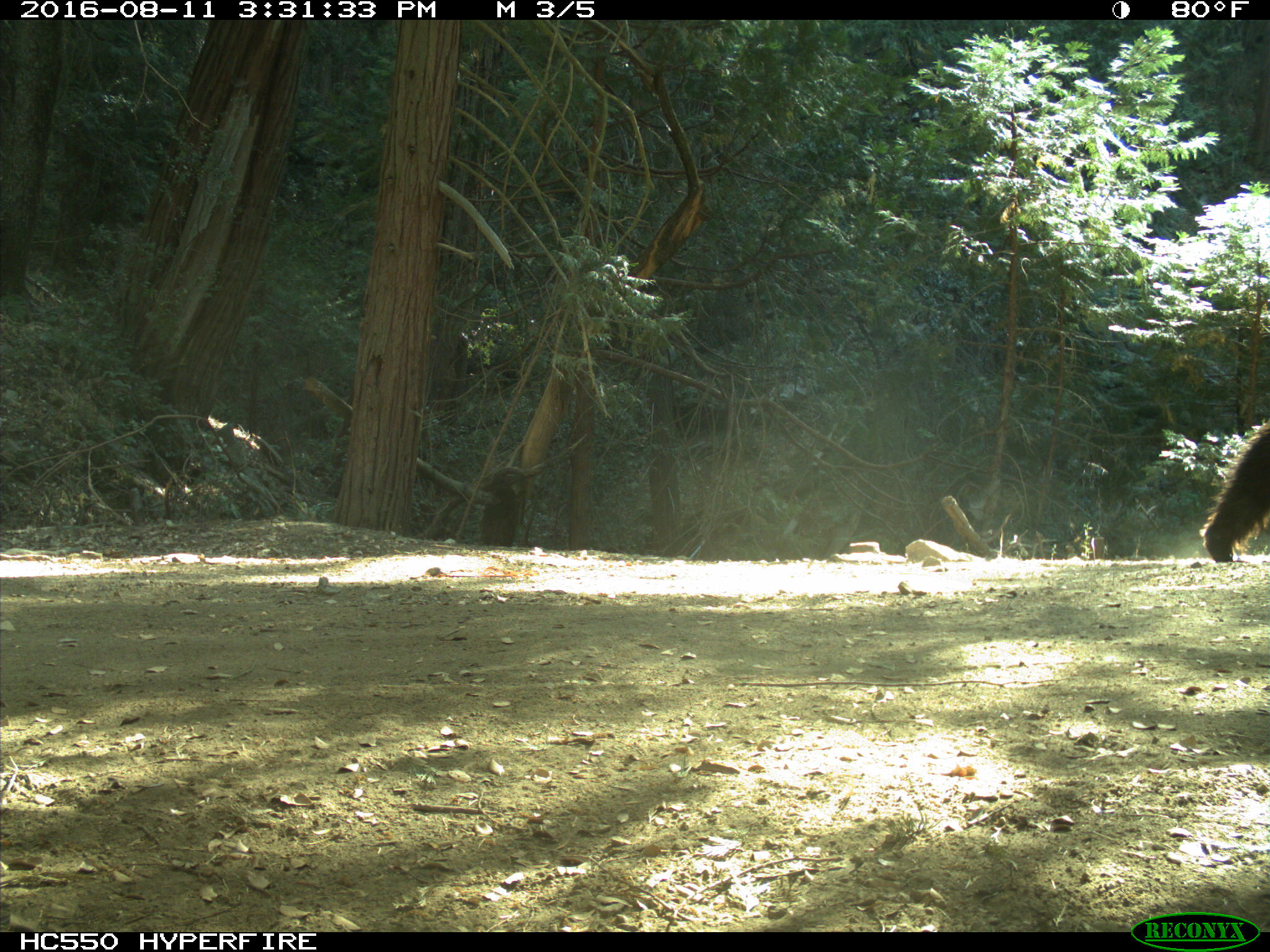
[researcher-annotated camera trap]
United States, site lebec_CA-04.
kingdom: Animalia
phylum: Chordata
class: Mammalia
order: Carnivora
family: Ursidae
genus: Ursus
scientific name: Ursus americanus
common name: american black bear